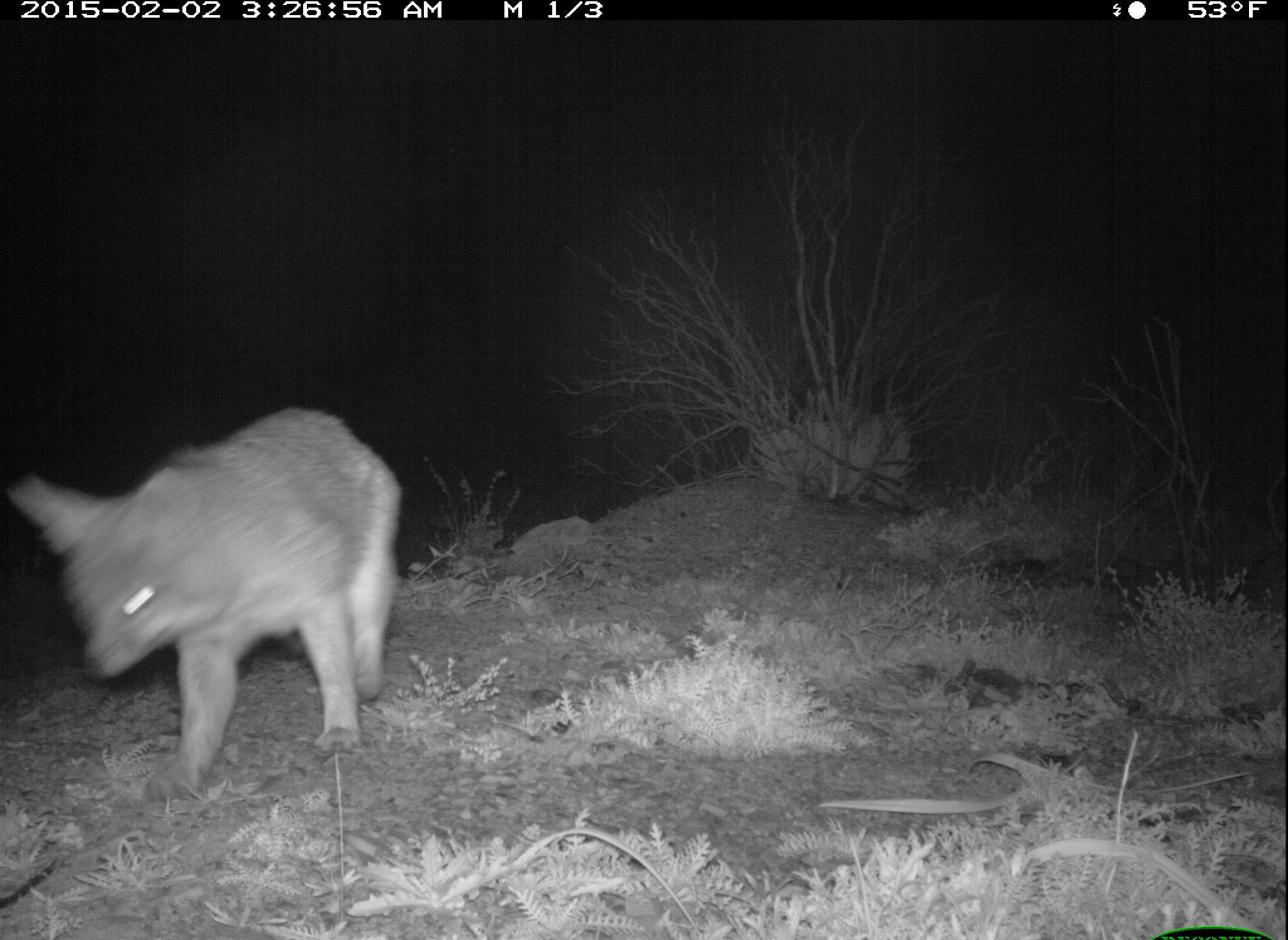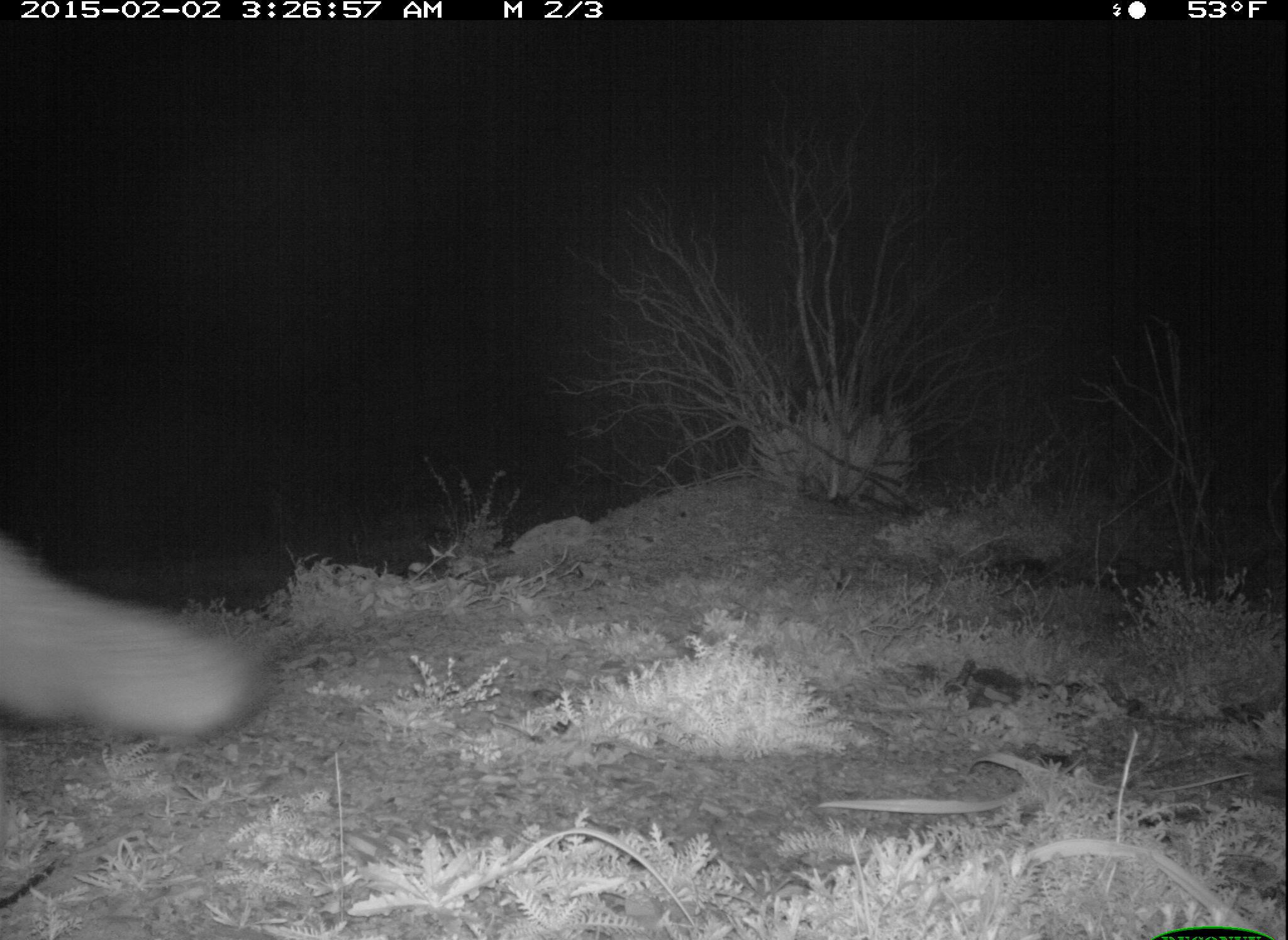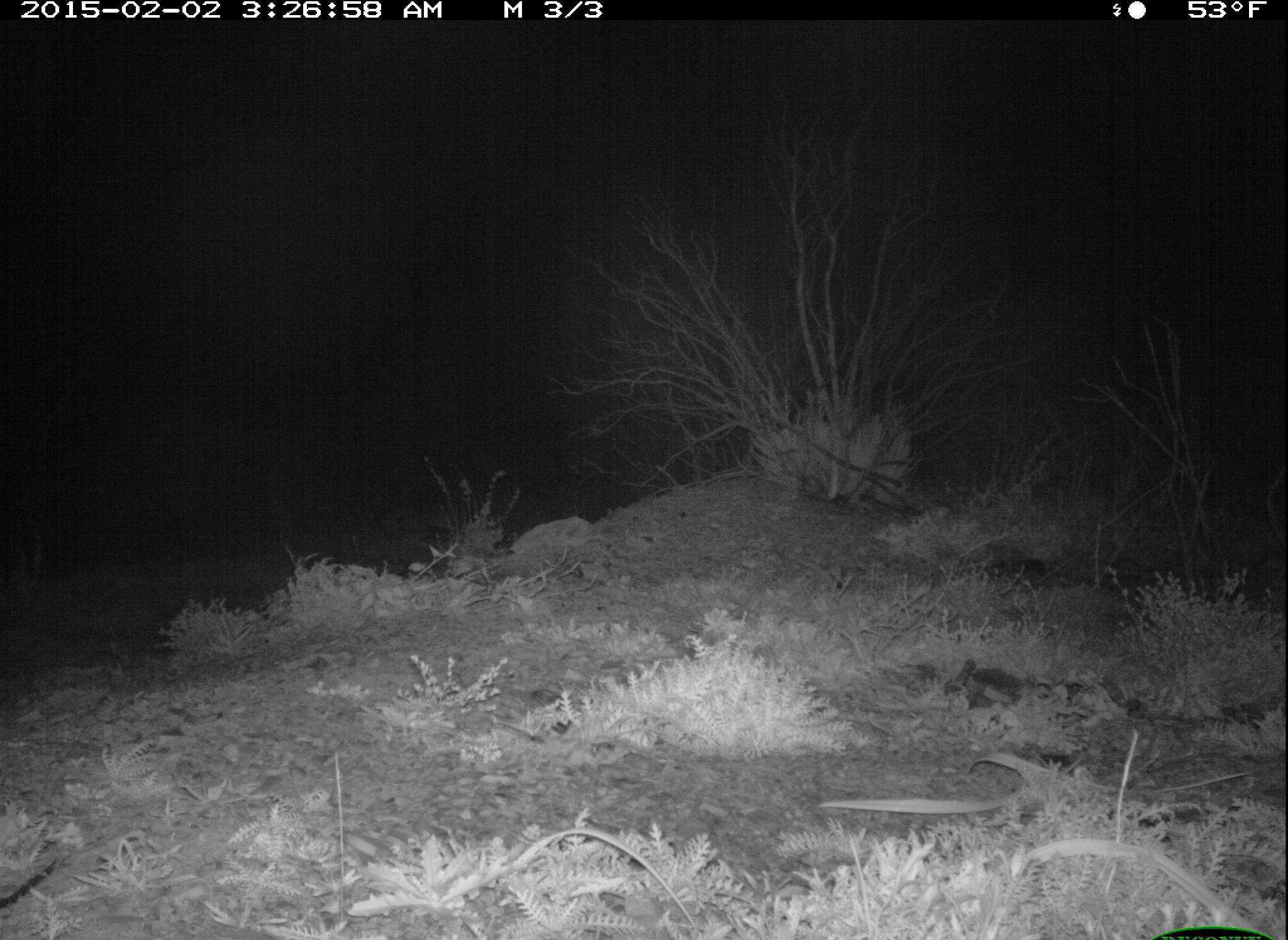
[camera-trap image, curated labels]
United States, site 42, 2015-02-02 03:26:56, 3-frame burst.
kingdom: Animalia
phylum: Chordata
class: Mammalia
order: Carnivora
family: Canidae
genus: Urocyon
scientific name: Urocyon cinereoargenteus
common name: gray fox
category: fox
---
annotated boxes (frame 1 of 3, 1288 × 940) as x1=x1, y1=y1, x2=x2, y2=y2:
fox: x1=3, y1=405, x2=408, y2=797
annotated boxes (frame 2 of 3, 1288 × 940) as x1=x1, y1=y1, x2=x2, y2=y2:
fox: x1=0, y1=538, x2=279, y2=747